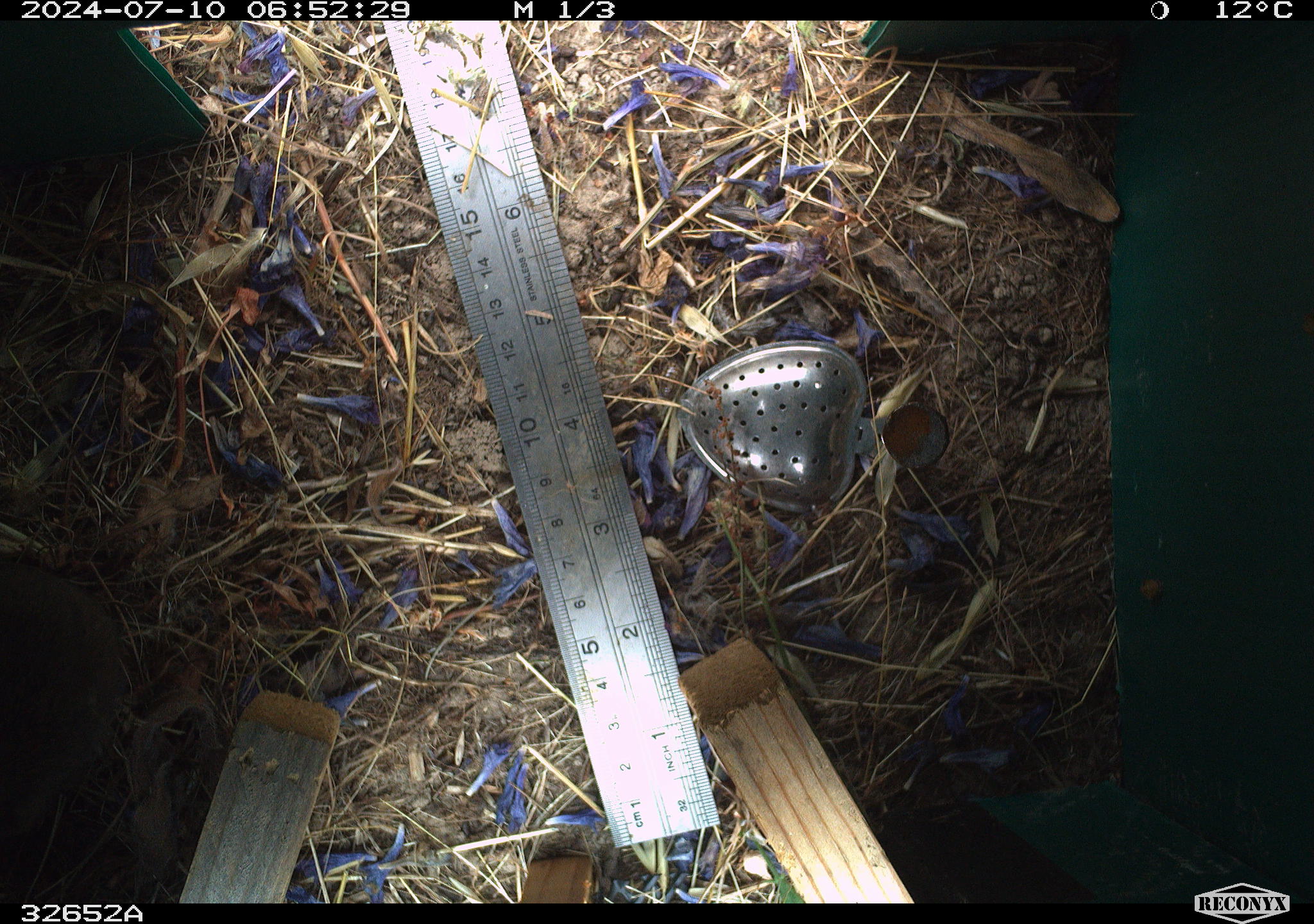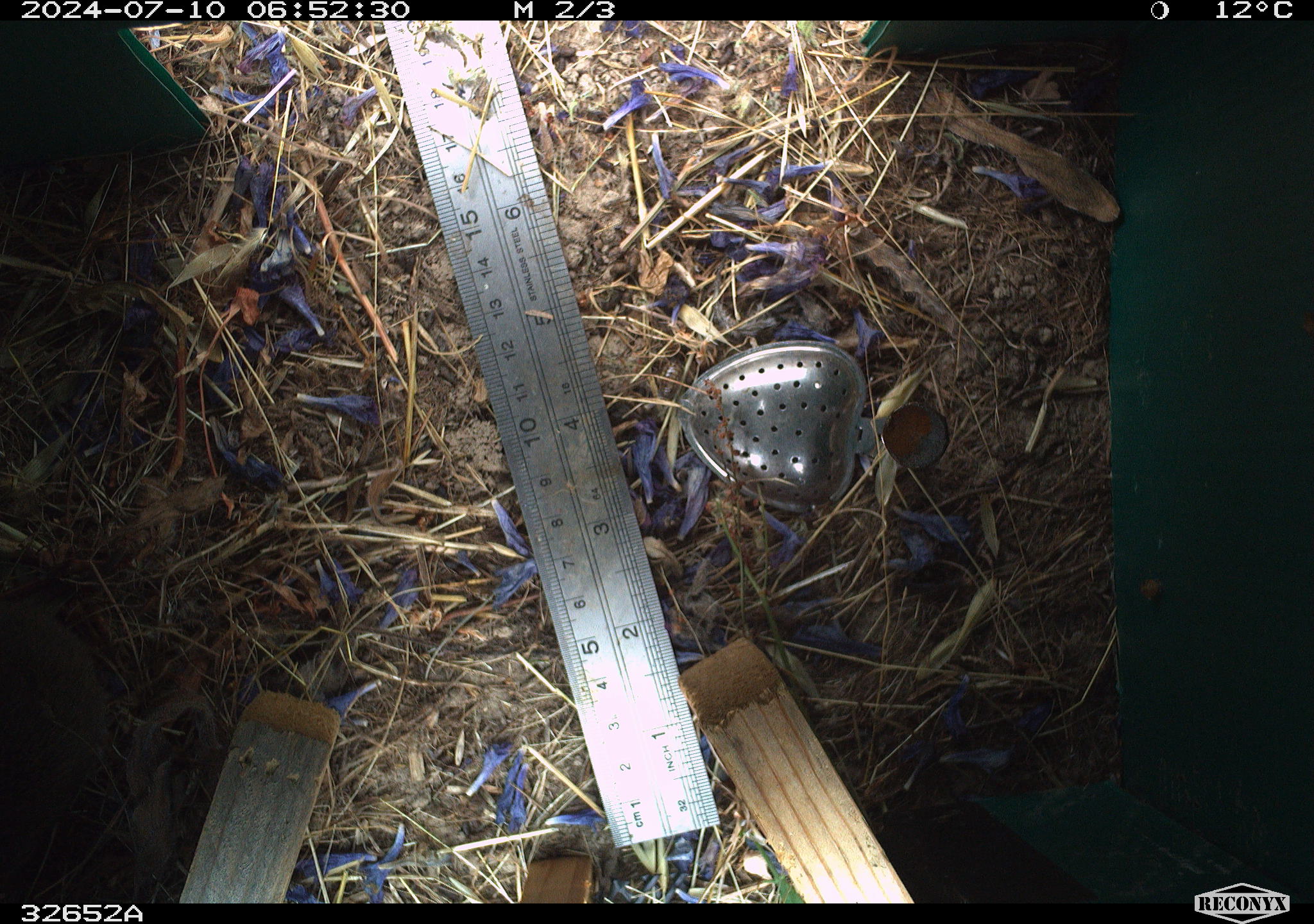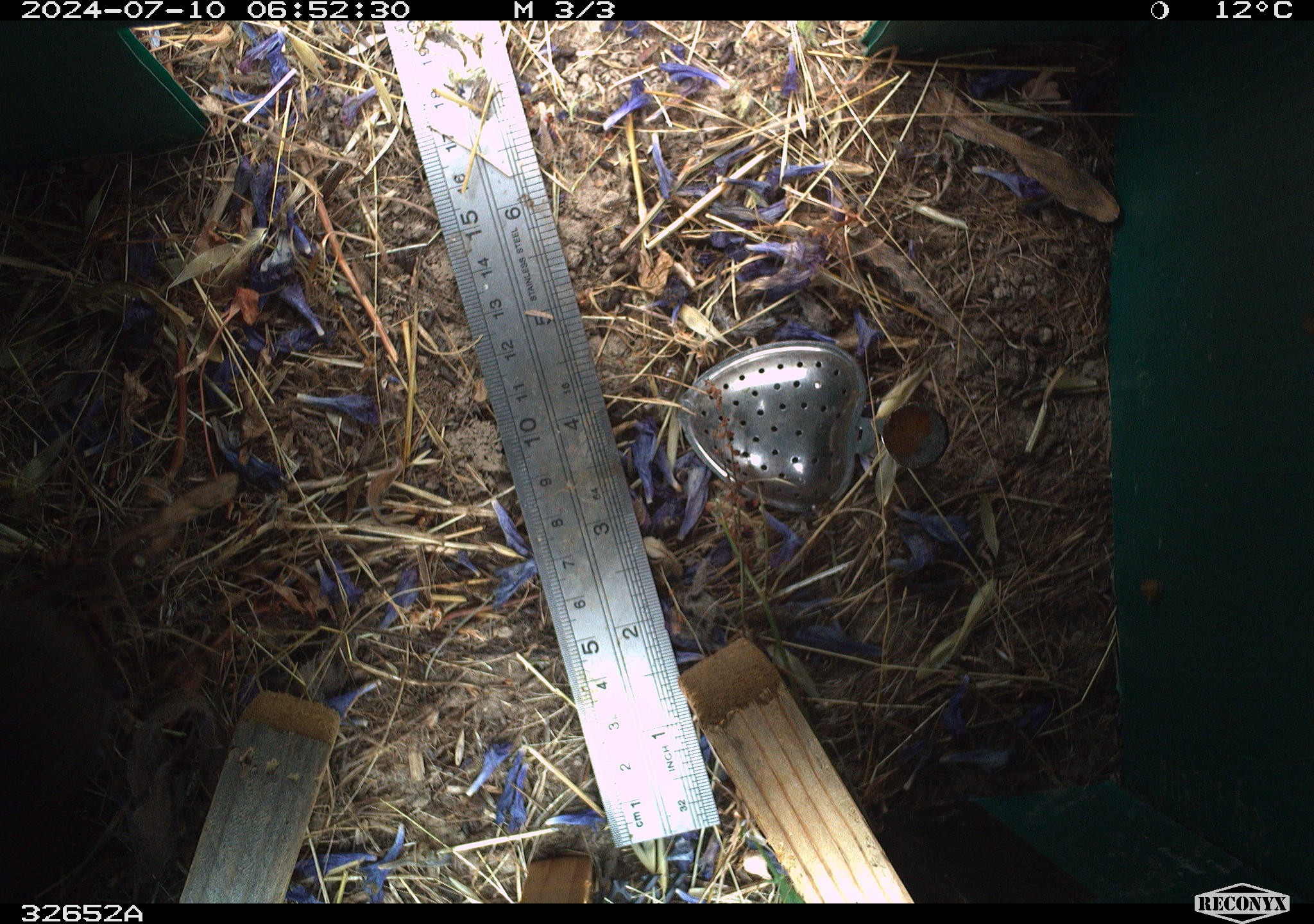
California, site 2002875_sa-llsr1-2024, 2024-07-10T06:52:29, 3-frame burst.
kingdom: Animalia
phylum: Chordata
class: Mammalia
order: Rodentia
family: Cricetidae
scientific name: Arvicolinae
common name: voles, lemmings, and muskrats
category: arvicolinae subfamily